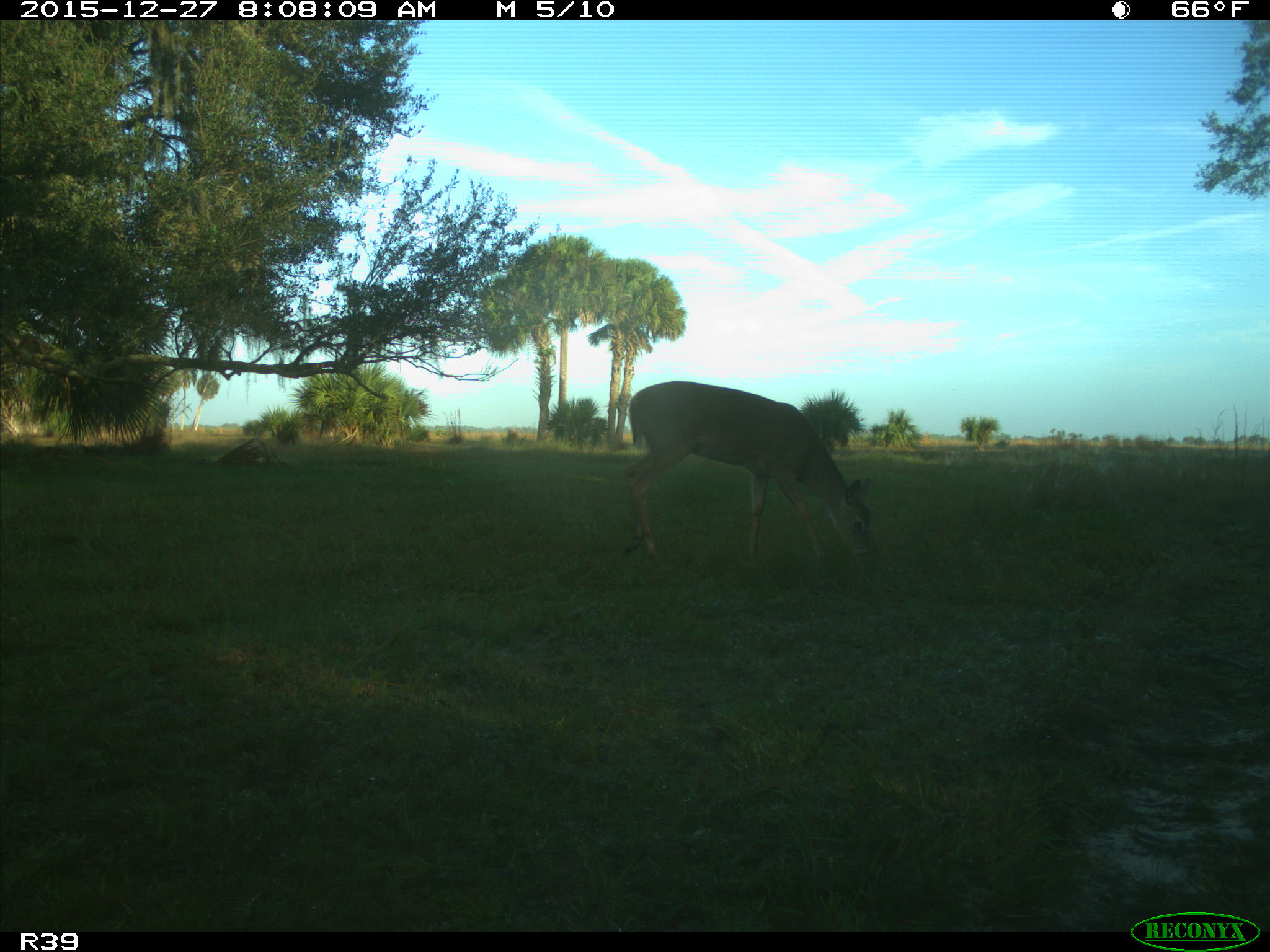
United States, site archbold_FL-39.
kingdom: Animalia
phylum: Chordata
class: Mammalia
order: Artiodactyla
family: Cervidae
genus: Odocoileus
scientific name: Odocoileus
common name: deer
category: unidentified deer